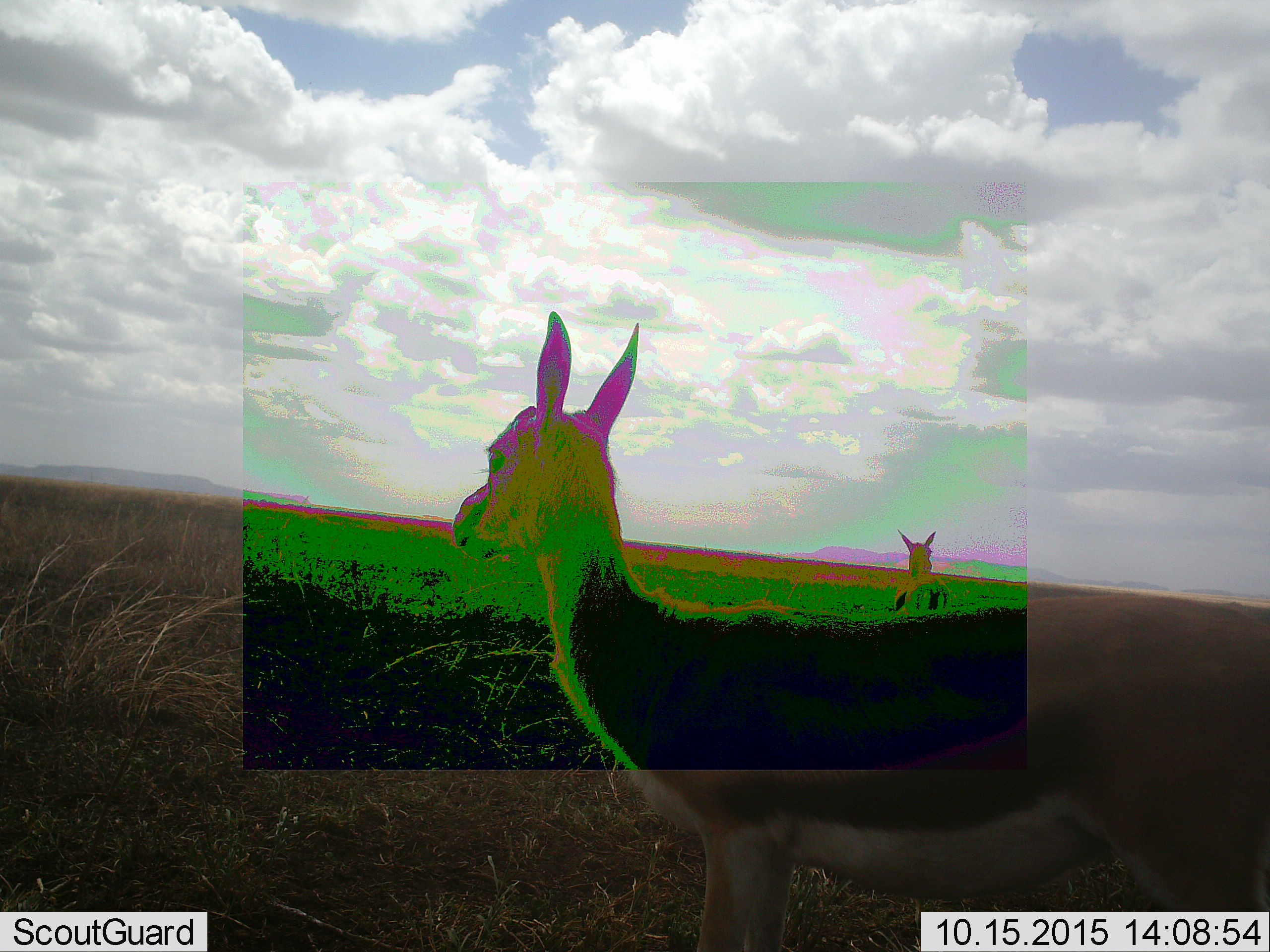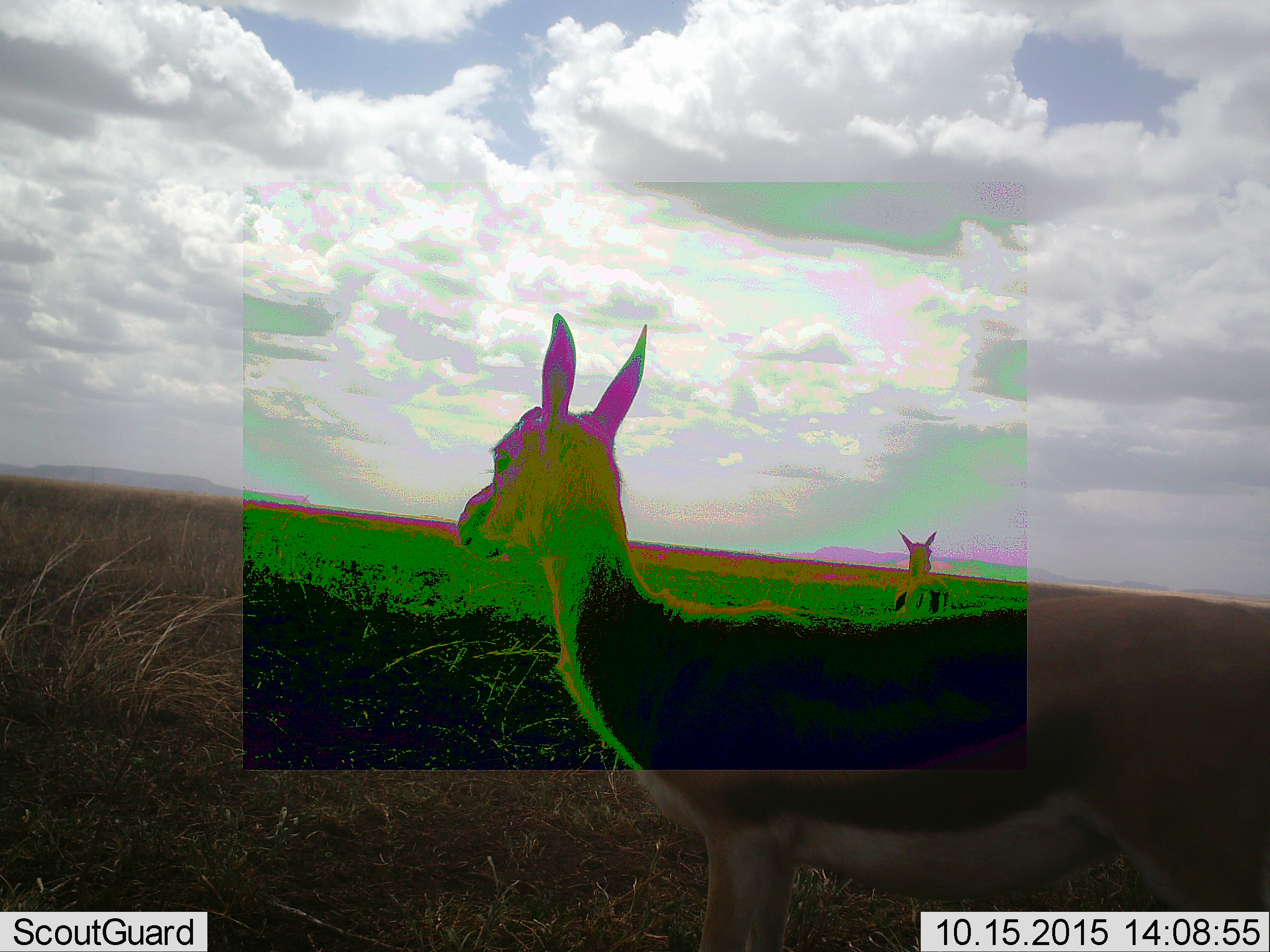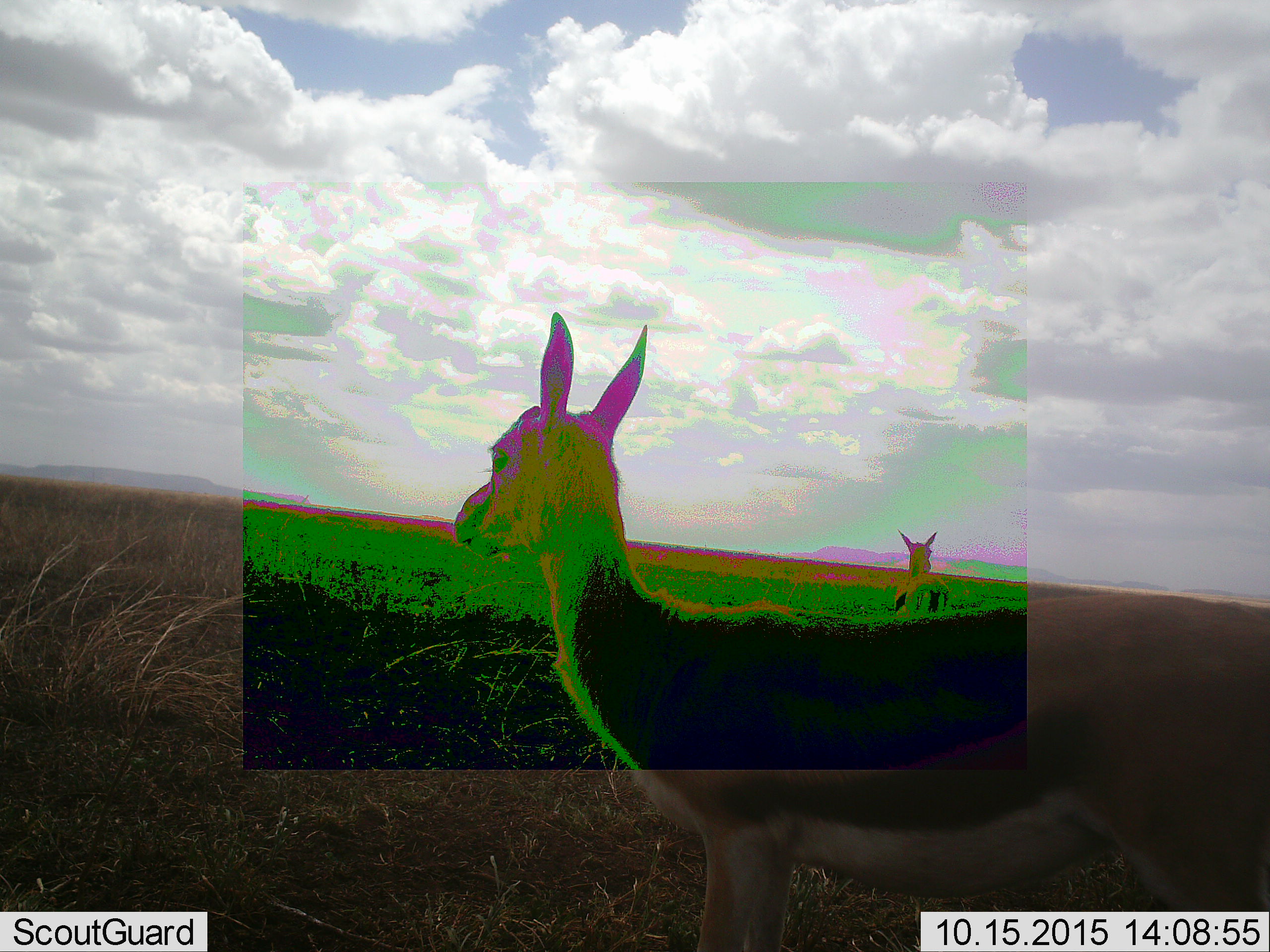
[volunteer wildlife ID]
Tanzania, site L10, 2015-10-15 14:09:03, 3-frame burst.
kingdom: Animalia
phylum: Chordata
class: Mammalia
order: Artiodactyla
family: Bovidae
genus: Eudorcas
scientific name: Eudorcas thomsonii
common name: thomson's gazelle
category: gazellethomsons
Gazellethomsons (thomson's gazelle) (Eudorcas thomsonii), count 2. Behavior (volunteer vote fractions): standing 100%, resting 0%, moving 0%, interacting 0%. Young present (vote fraction): 25%. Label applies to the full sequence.